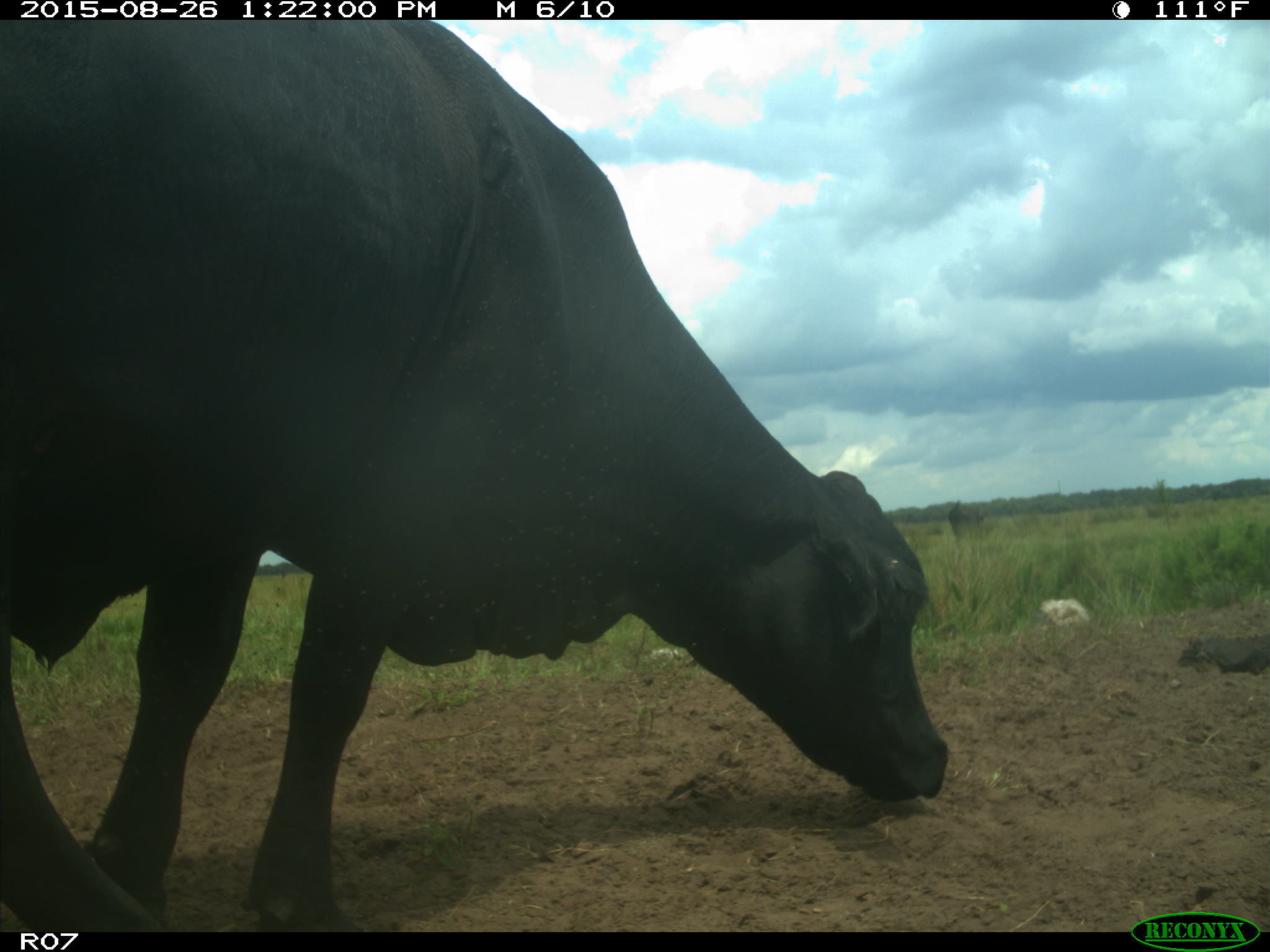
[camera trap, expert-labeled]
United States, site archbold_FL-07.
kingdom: Animalia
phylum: Chordata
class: Mammalia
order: Artiodactyla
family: Bovidae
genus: Bos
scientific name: Bos taurus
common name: domestic cow